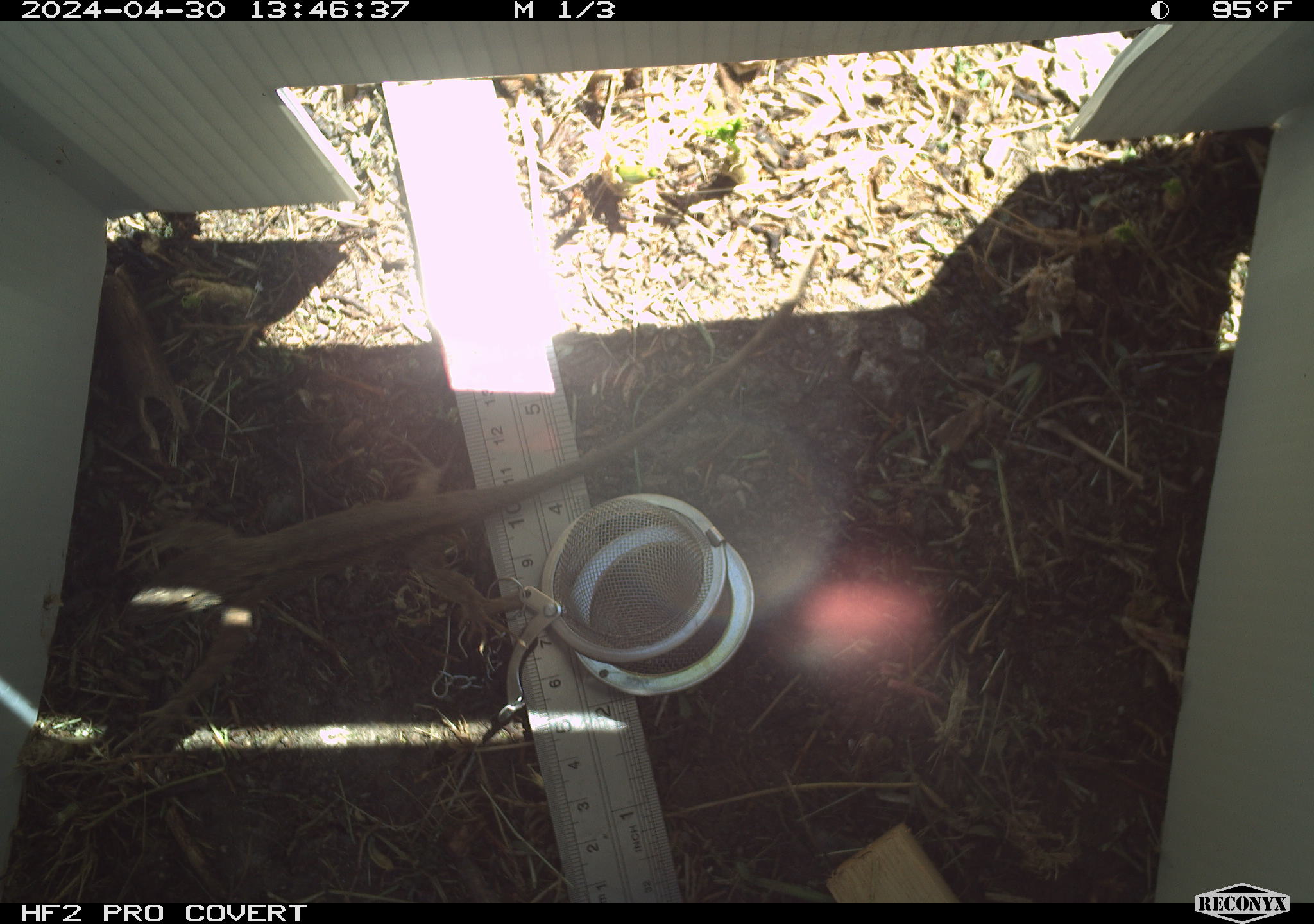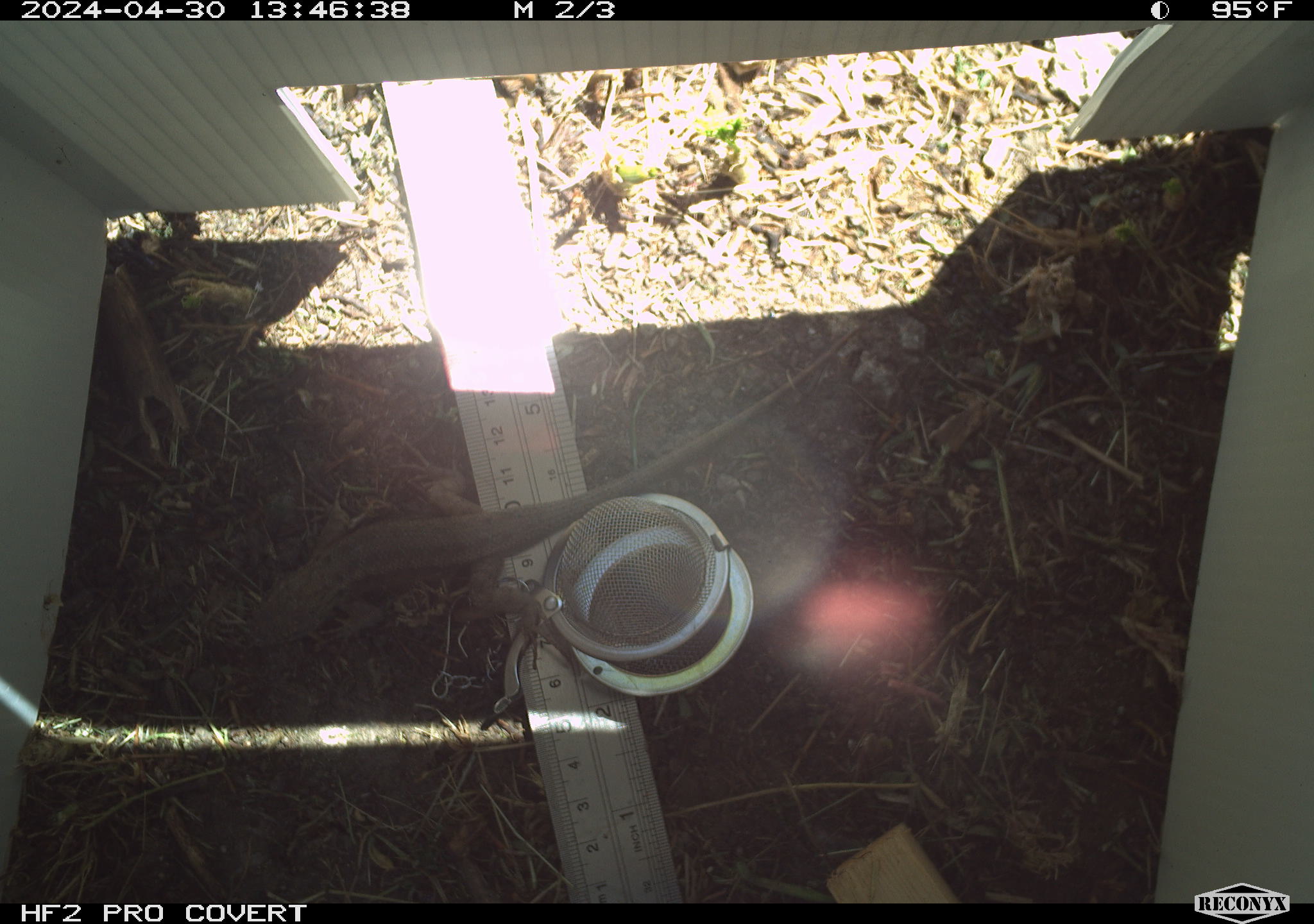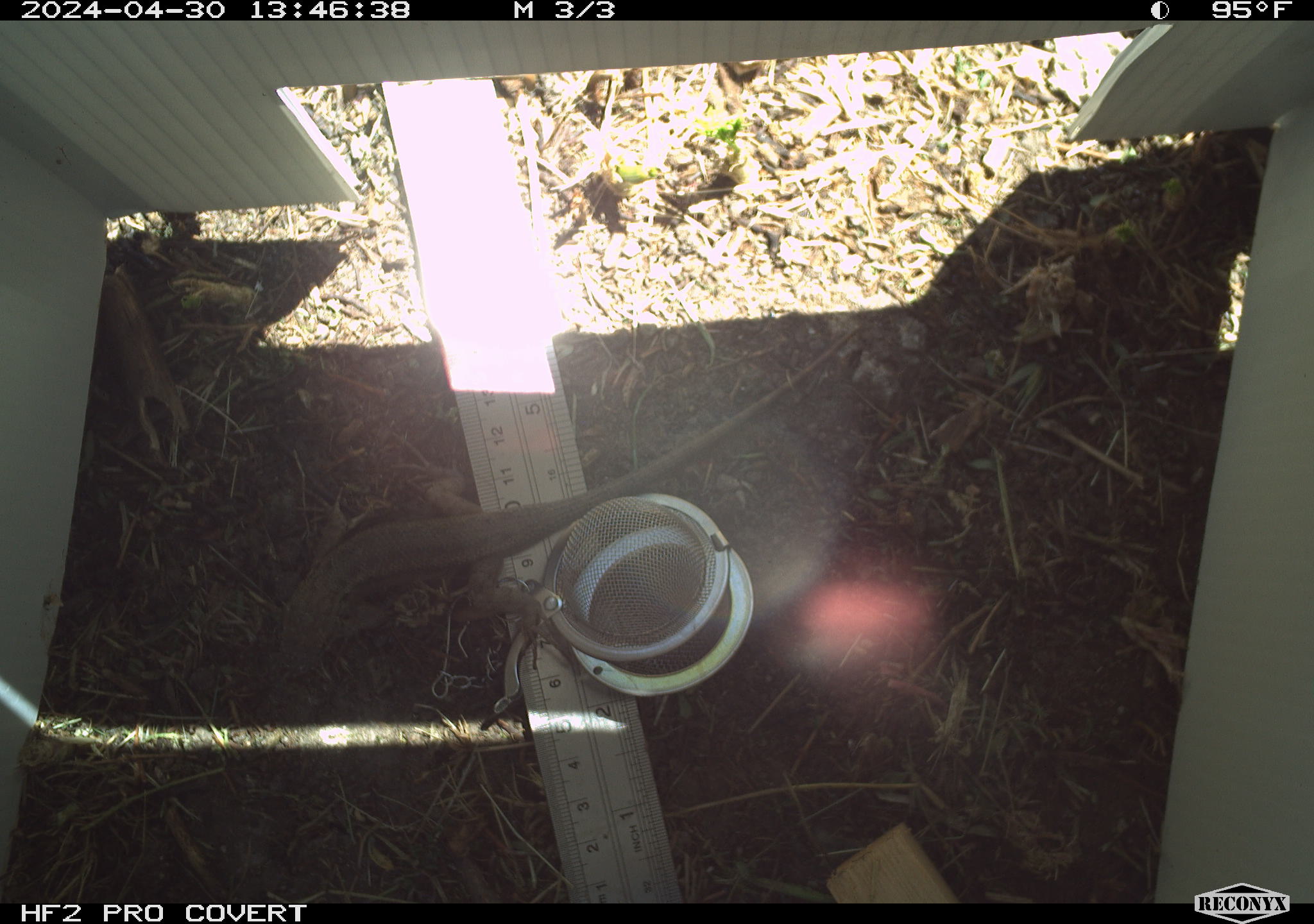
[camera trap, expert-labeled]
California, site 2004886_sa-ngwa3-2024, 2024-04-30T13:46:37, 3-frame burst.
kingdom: Animalia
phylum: Chordata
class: Reptilia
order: Squamata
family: Phrynosomatidae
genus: Sceloporus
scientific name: Sceloporus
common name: spiny lizards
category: sceloporus species